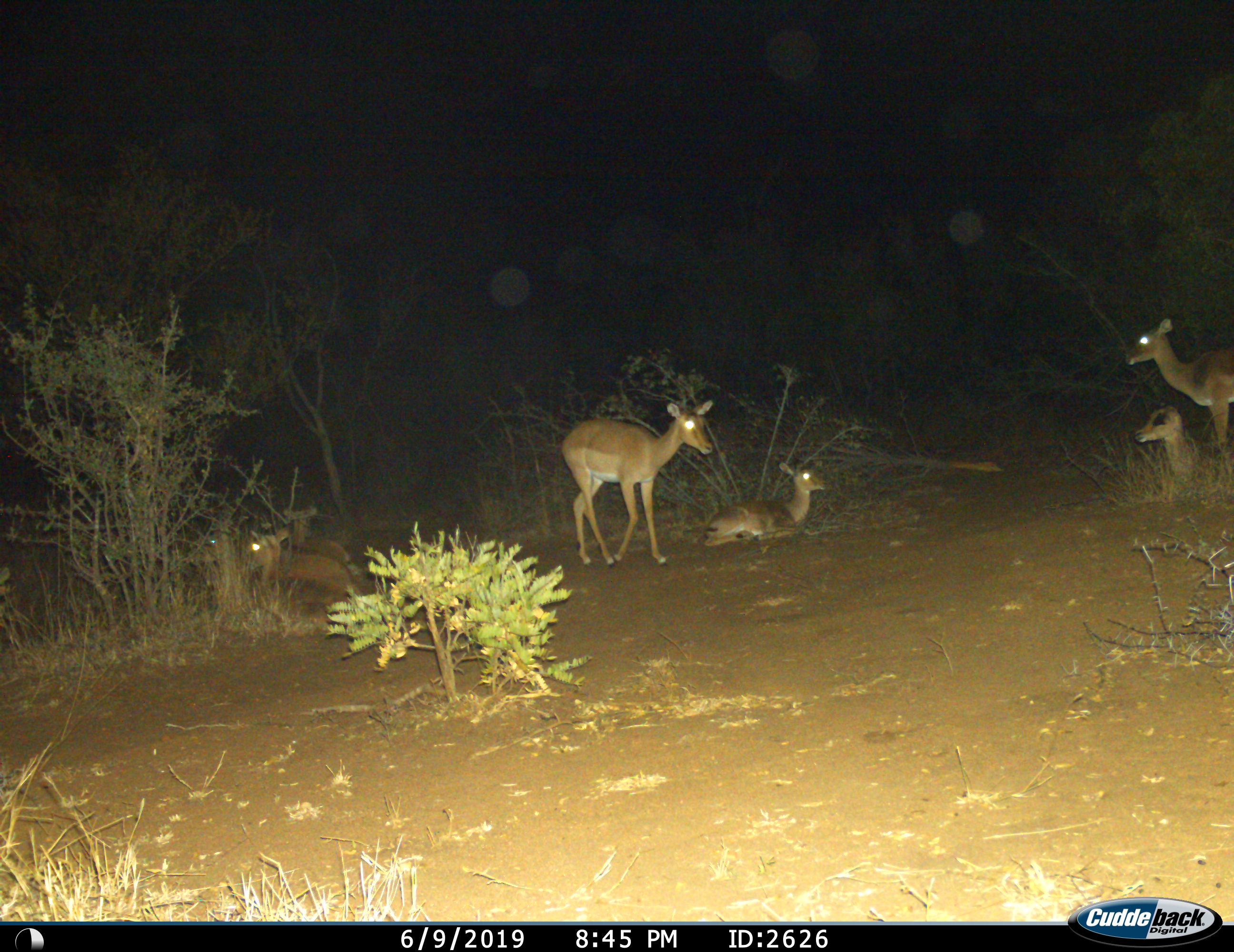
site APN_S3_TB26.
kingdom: Animalia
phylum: Chordata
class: Mammalia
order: Artiodactyla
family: Bovidae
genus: Aepyceros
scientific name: Aepyceros melampus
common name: impala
Impala (Aepyceros melampus), count 7. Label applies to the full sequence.